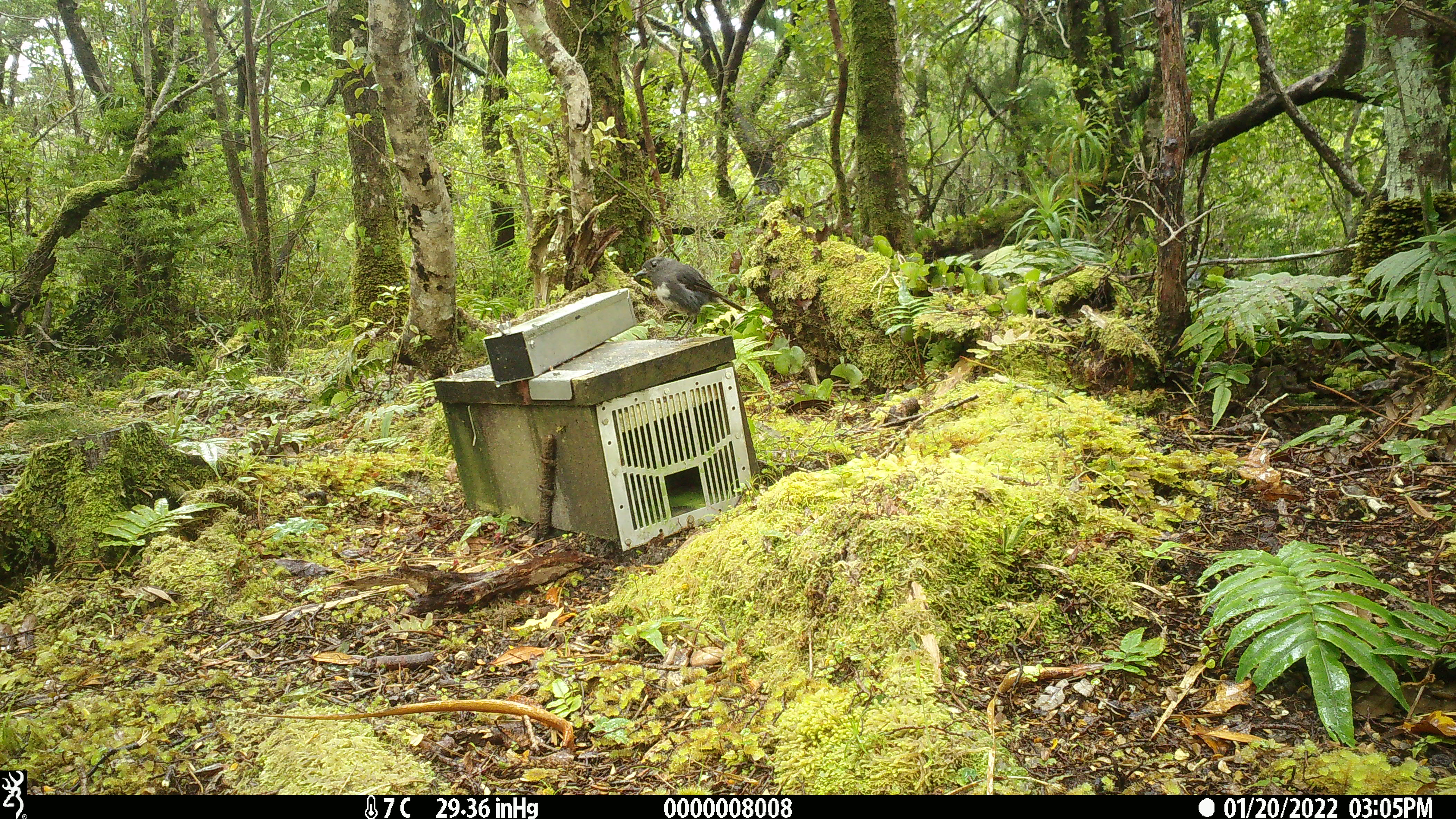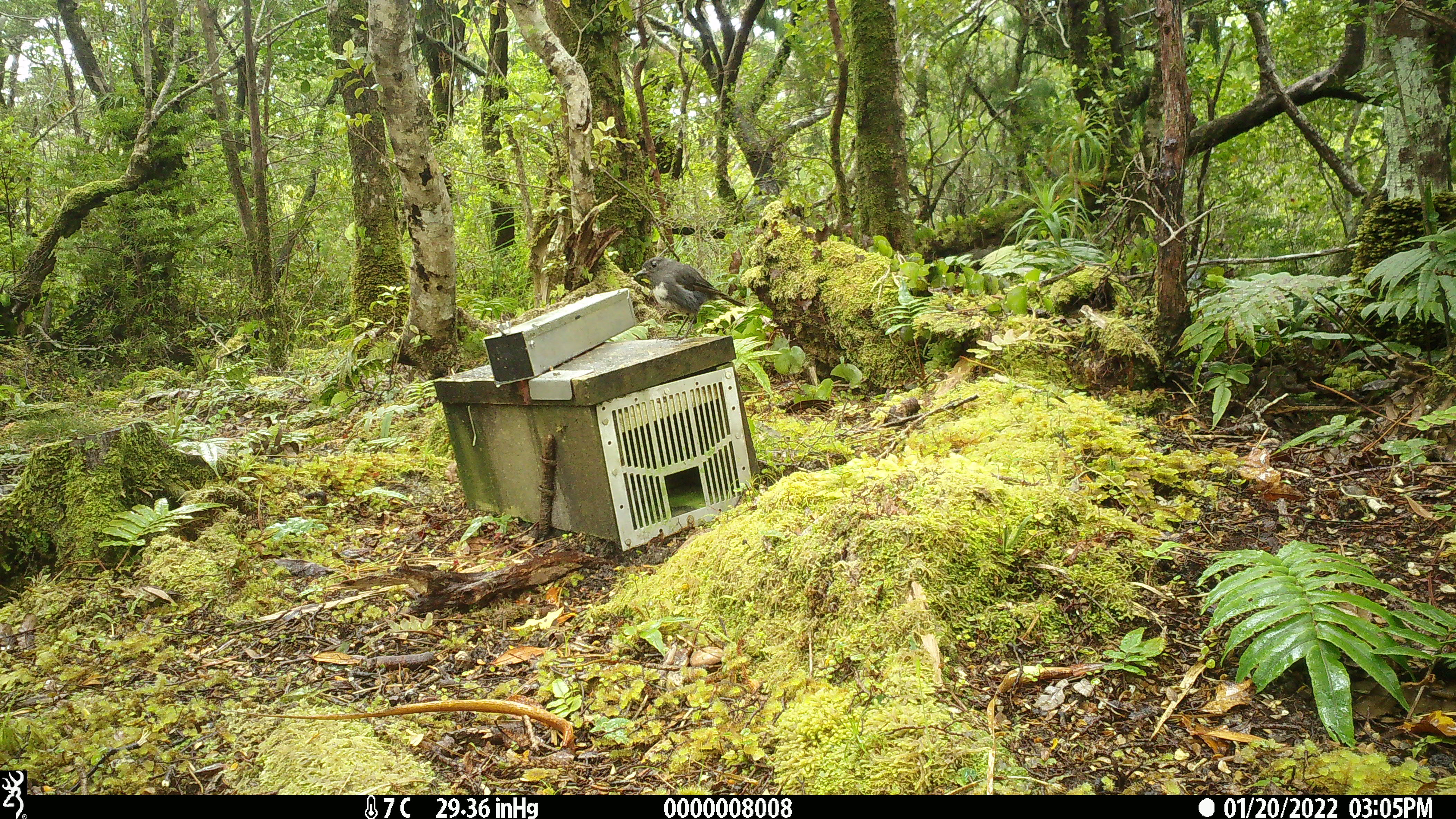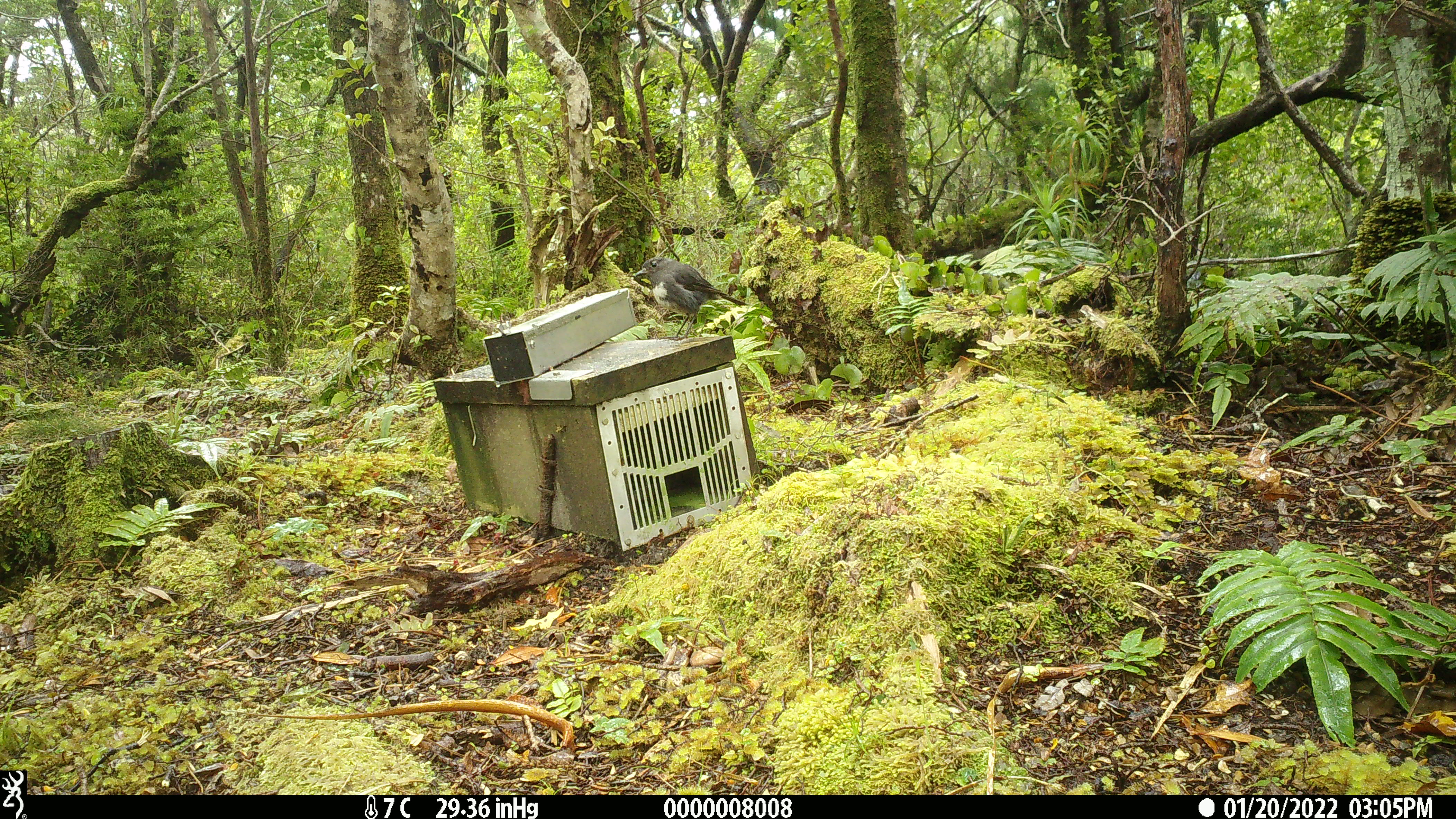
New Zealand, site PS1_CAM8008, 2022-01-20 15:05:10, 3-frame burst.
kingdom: Animalia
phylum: Chordata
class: Aves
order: Passeriformes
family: Petroicidae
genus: Petroica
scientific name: Petroica australis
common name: new zealand robin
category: robin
Robin (new zealand robin) (Petroica australis).